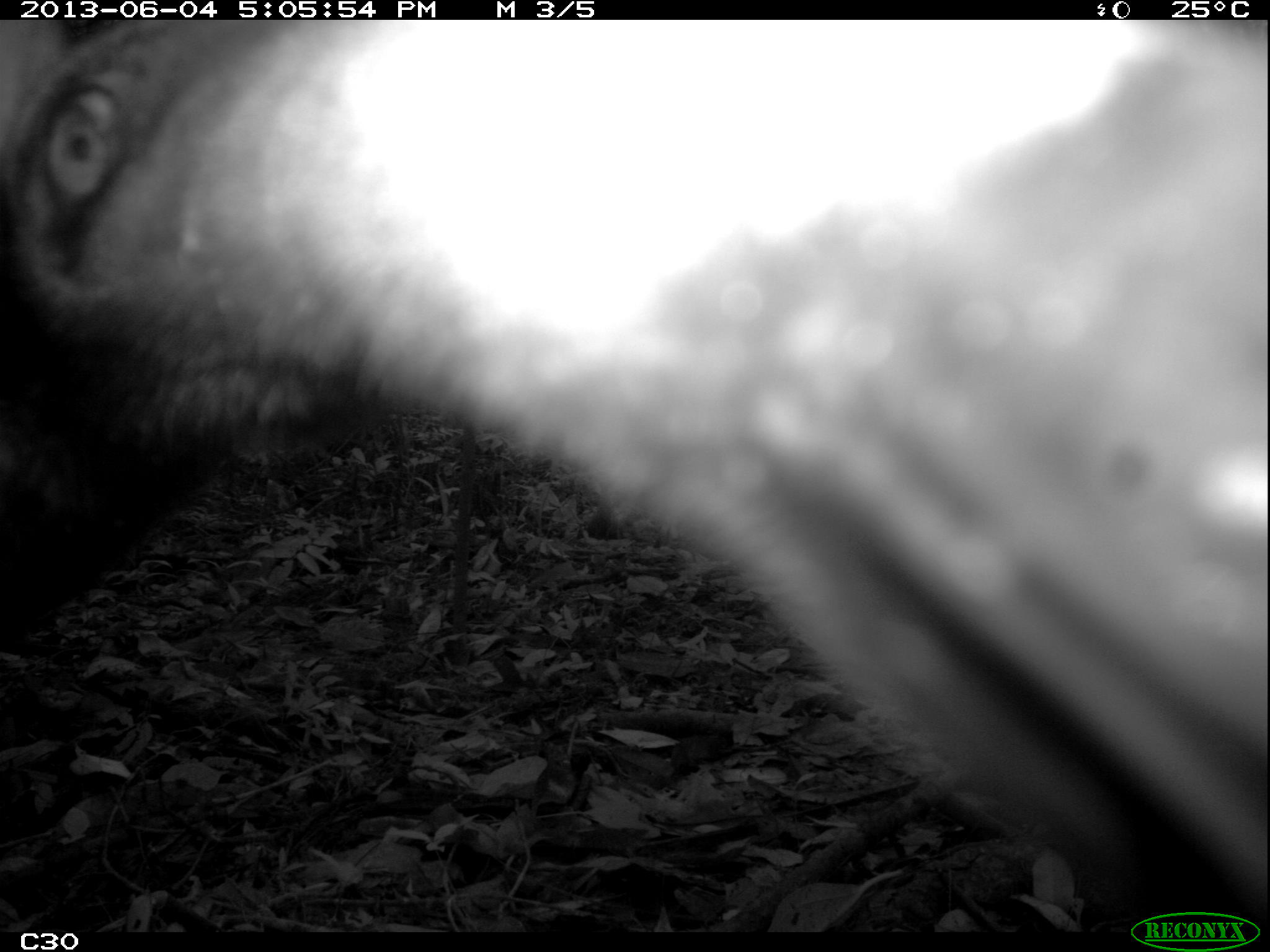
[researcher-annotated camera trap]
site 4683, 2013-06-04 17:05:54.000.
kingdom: Animalia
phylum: Chordata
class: Mammalia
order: Pilosa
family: Myrmecophagidae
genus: Myrmecophaga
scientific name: Myrmecophaga tridactyla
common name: giant anteater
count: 1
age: adult